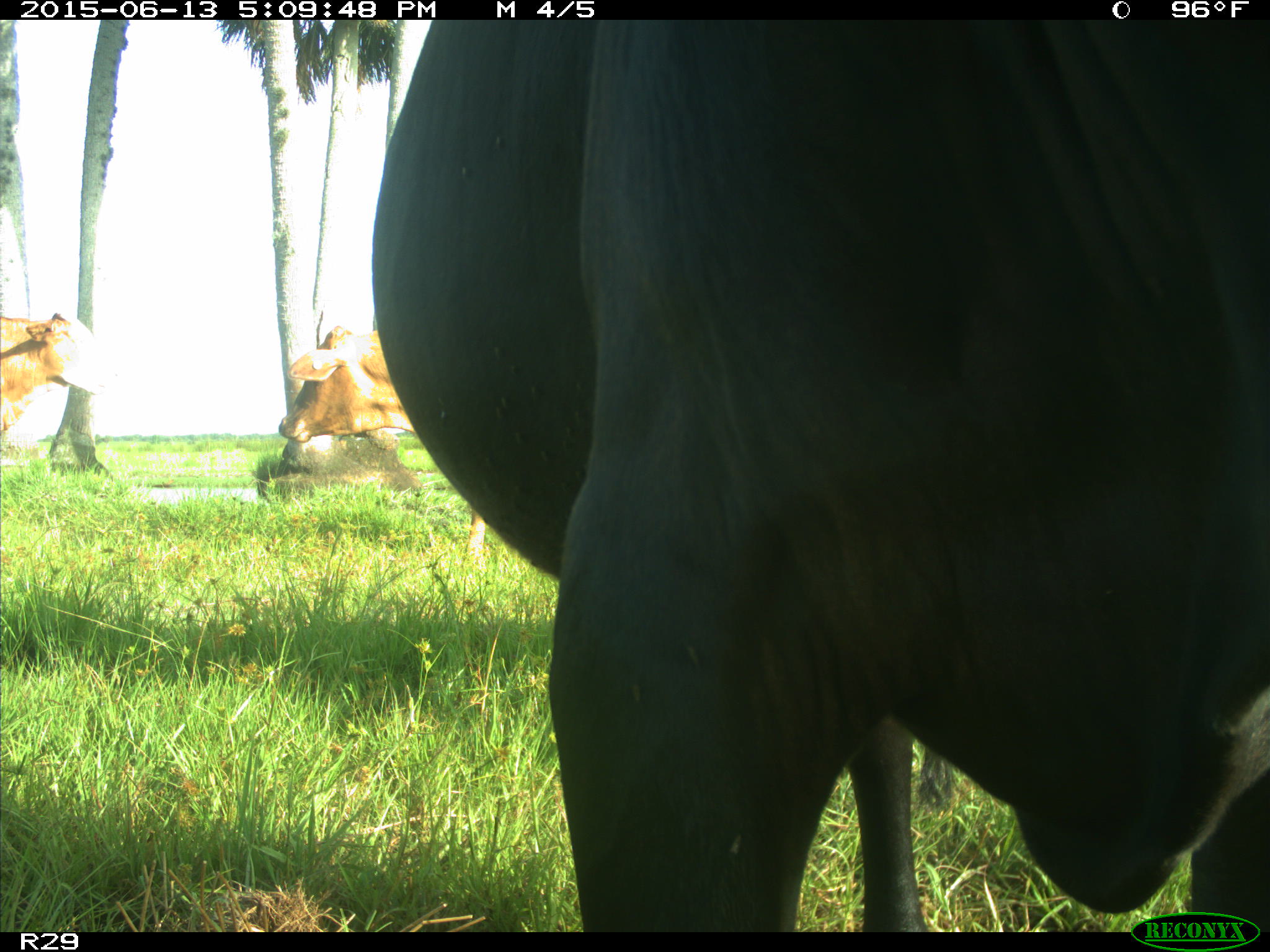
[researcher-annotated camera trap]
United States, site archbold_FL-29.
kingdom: Animalia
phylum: Chordata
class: Mammalia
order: Artiodactyla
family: Bovidae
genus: Bos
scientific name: Bos taurus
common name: domestic cow